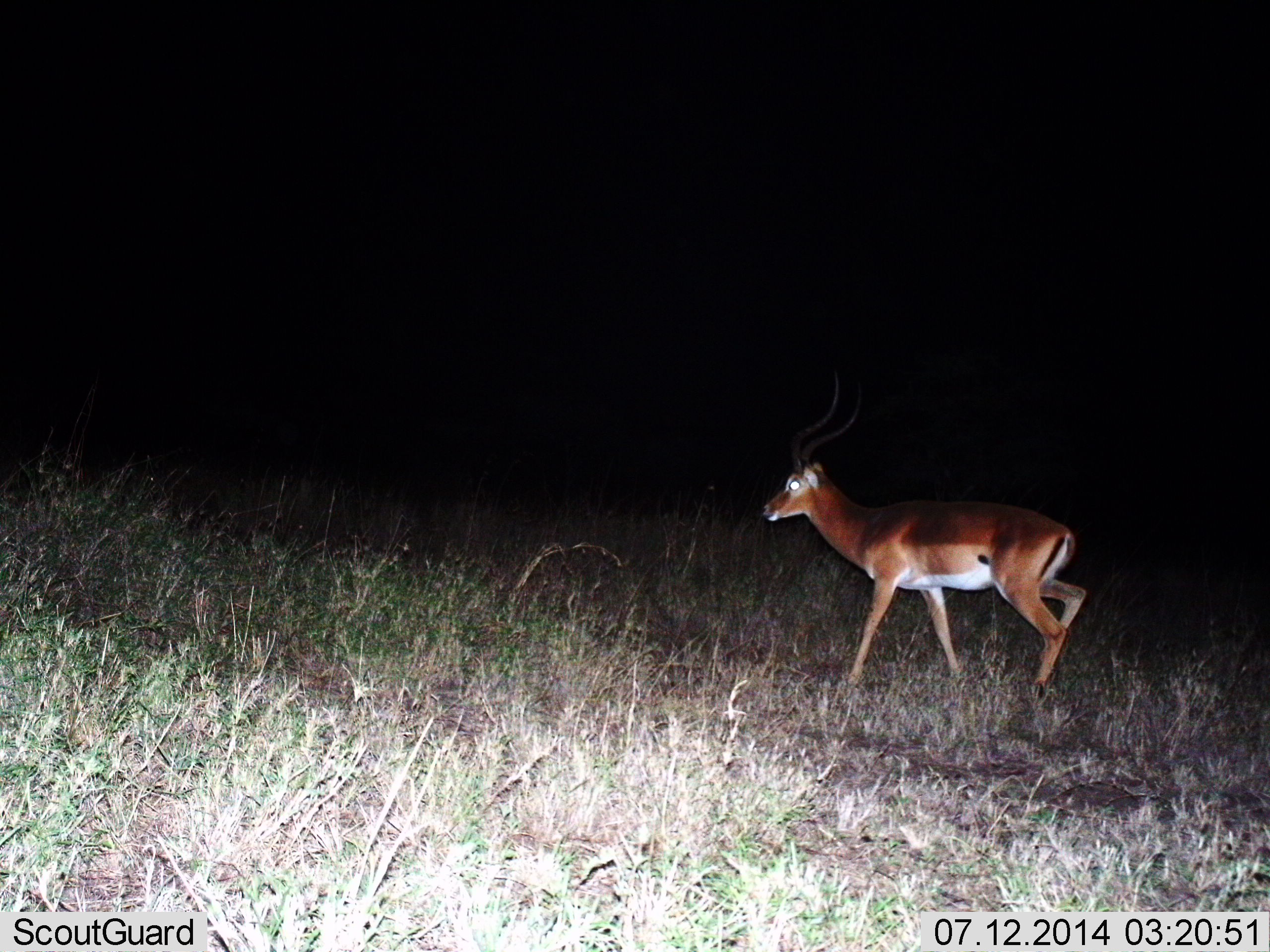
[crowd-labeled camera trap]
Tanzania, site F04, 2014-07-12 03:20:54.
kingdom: Animalia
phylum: Chordata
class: Mammalia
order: Artiodactyla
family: Bovidae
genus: Aepyceros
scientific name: Aepyceros melampus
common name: impala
Impala (Aepyceros melampus), count 1. Behavior (volunteer vote fractions): standing 0%, resting 0%, moving 100%, interacting 0%. Young present (vote fraction): 0%. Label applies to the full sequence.